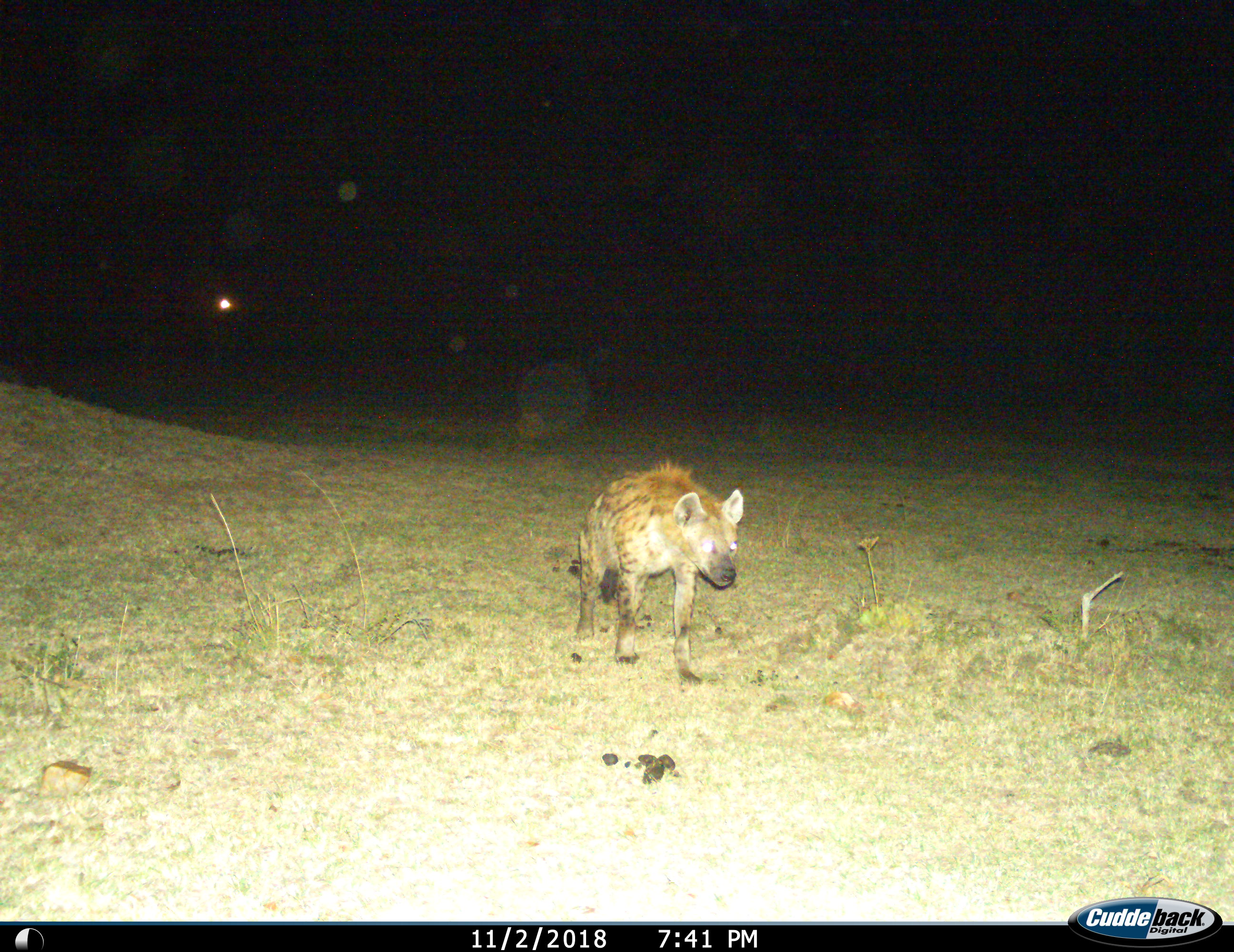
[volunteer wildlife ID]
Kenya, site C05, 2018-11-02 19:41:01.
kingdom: Animalia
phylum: Chordata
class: Mammalia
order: Carnivora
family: Hyaenidae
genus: Crocuta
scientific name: Crocuta crocuta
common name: spotted hyena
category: hyenaspotted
Hyenaspotted (spotted hyena) (Crocuta crocuta), count 1. Behavior (volunteer vote fractions): standing 22%, resting 0%, moving 89%, interacting 0%. Young present (vote fraction): 0%. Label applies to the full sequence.